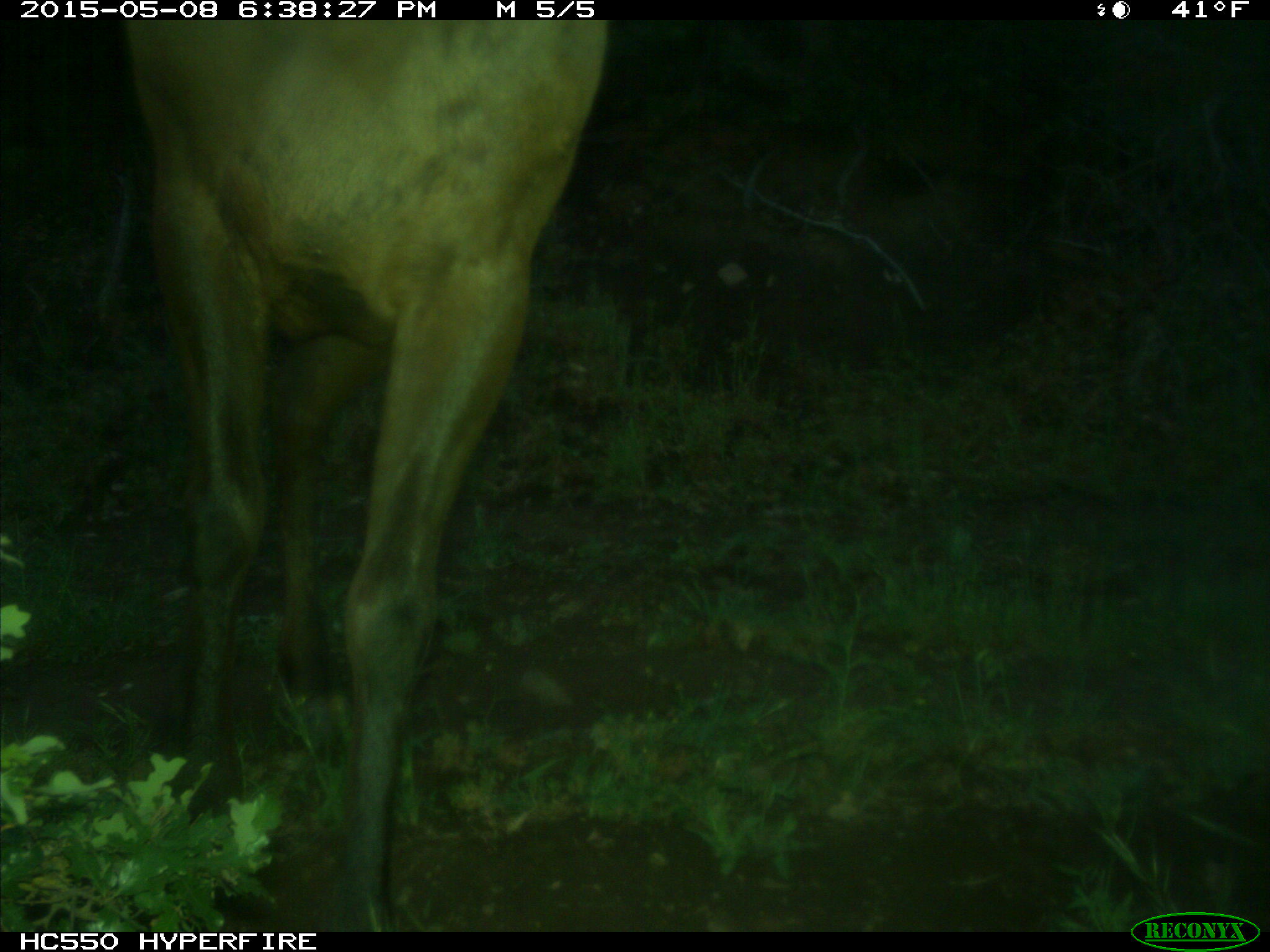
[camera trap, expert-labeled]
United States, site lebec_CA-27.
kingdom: Animalia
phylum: Chordata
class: Mammalia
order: Artiodactyla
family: Cervidae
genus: Cervus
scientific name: Cervus canadensis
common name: elk